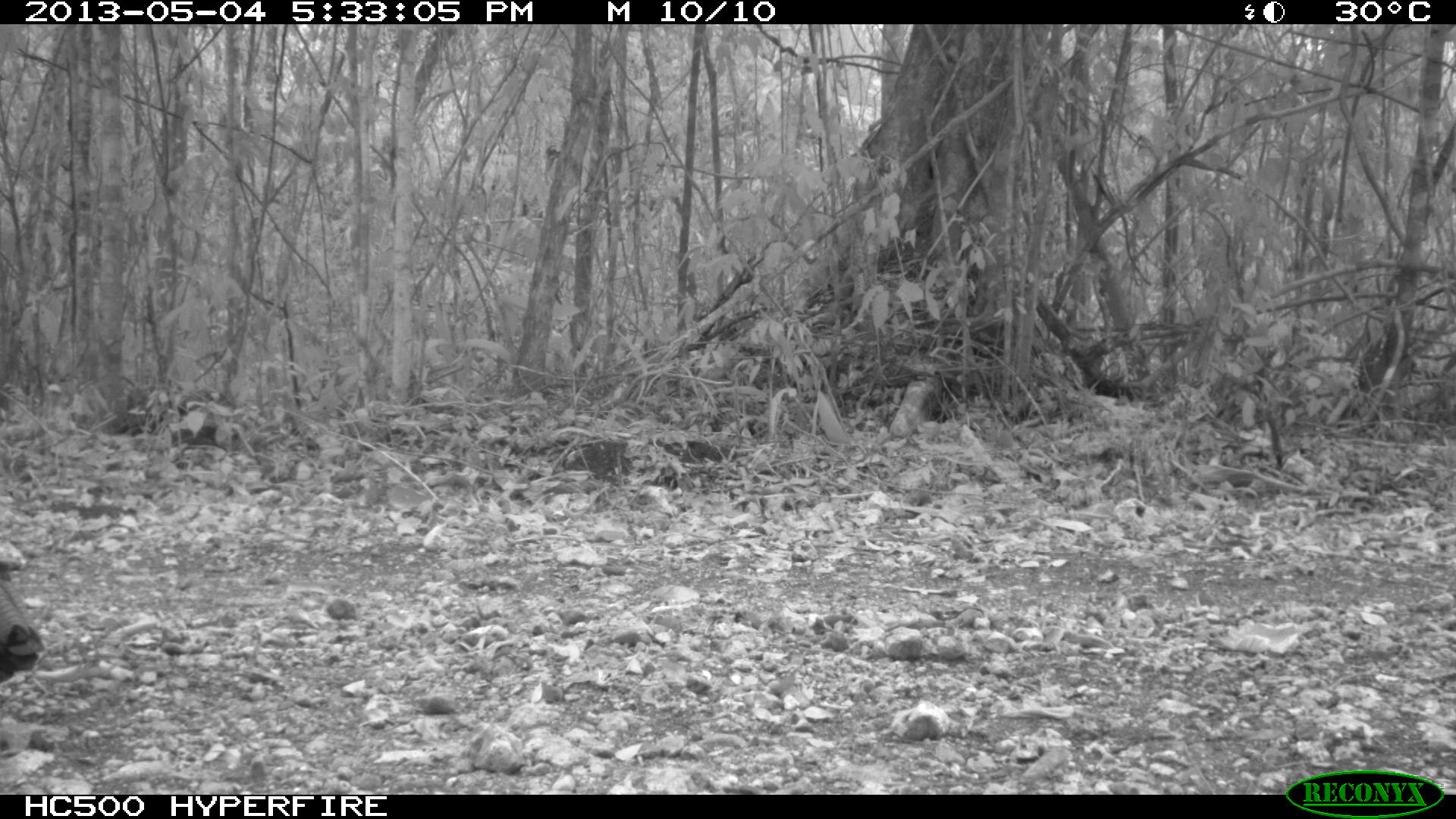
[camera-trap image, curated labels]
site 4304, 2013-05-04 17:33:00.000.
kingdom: Animalia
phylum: Chordata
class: Aves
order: Galliformes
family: Phasianidae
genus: Meleagris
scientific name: Meleagris ocellata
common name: ocellated turkey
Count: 1.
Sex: male.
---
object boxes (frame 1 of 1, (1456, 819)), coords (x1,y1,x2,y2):
meleagris ocellata: (0,572,45,682)